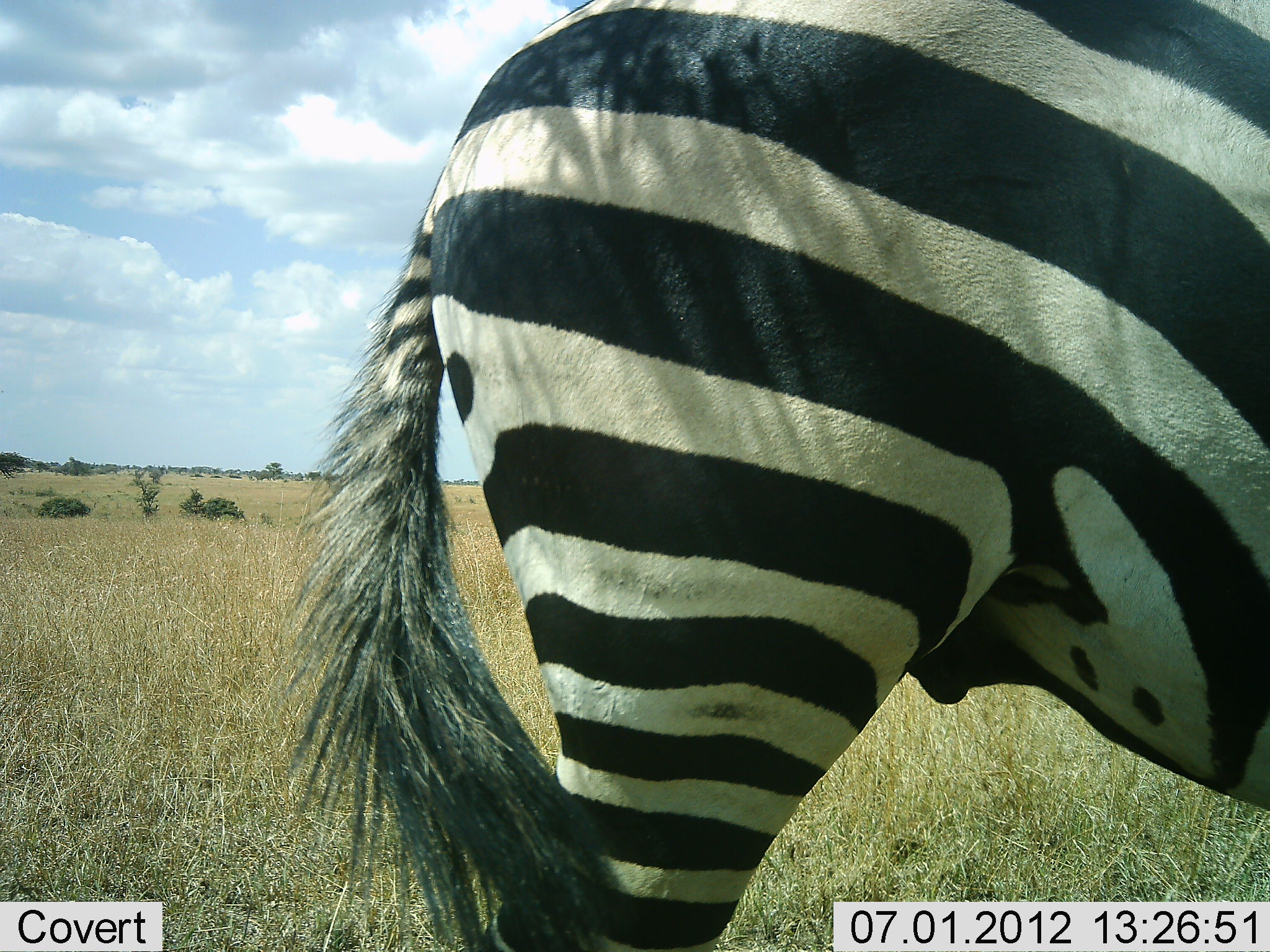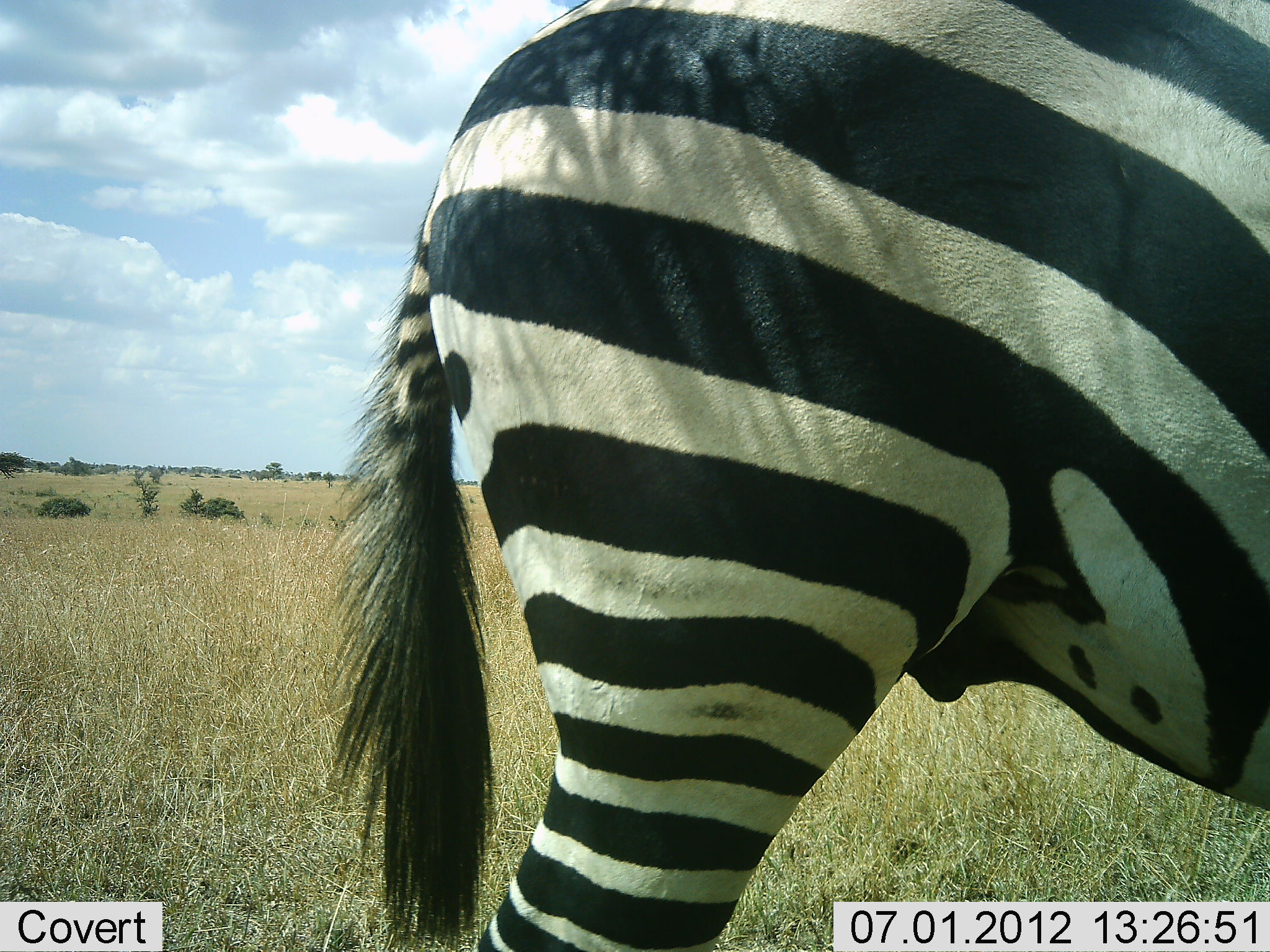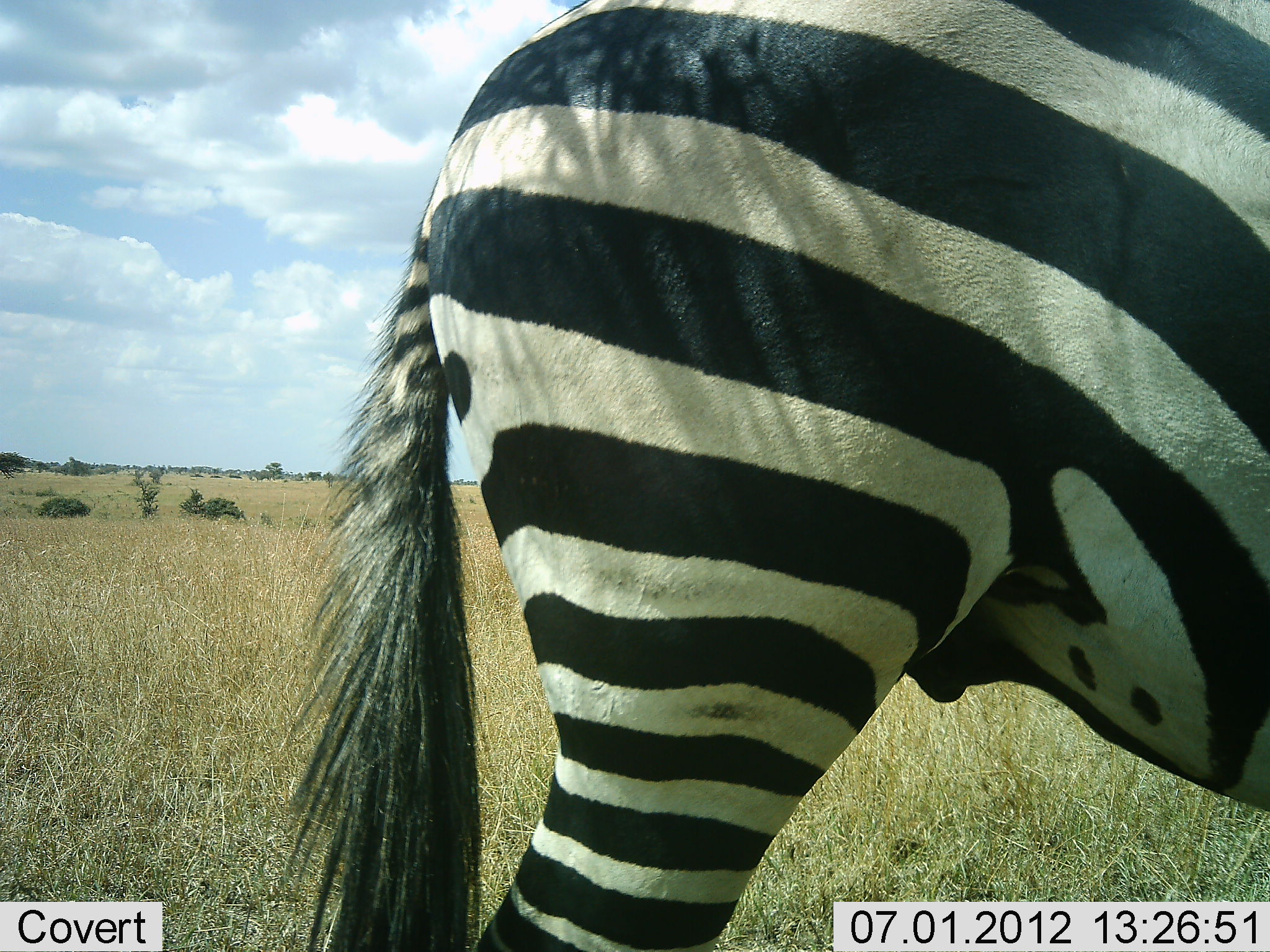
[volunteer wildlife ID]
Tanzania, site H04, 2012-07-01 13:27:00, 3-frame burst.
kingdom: Animalia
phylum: Chordata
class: Mammalia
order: Perissodactyla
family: Equidae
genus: Equus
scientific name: Equus quagga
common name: plains zebra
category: zebra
Zebra (plains zebra) (Equus quagga), count 1. Behavior (volunteer vote fractions): standing 100%, resting 0%, moving 0%, interacting 0%. Young present (vote fraction): 0%. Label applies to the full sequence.